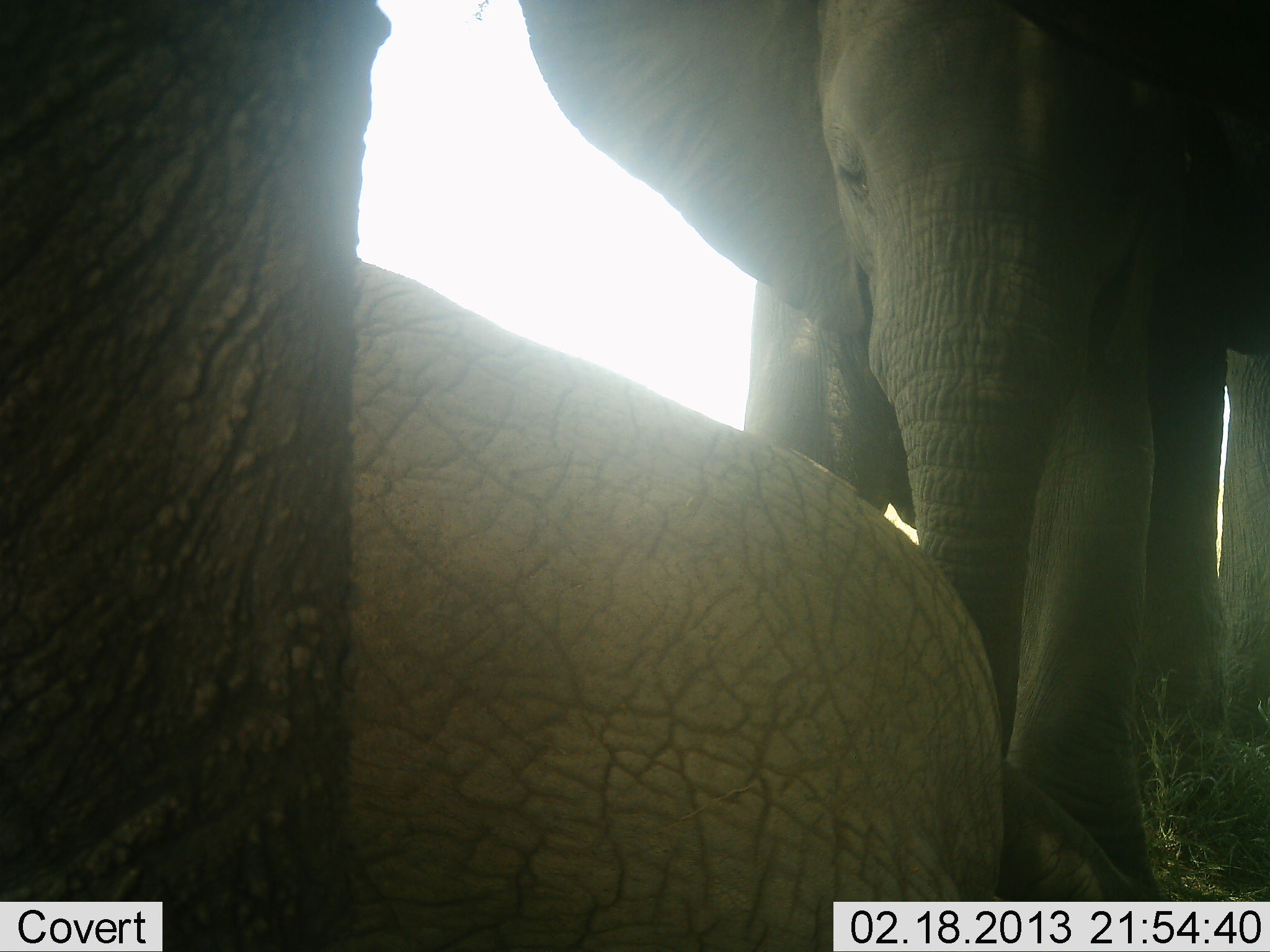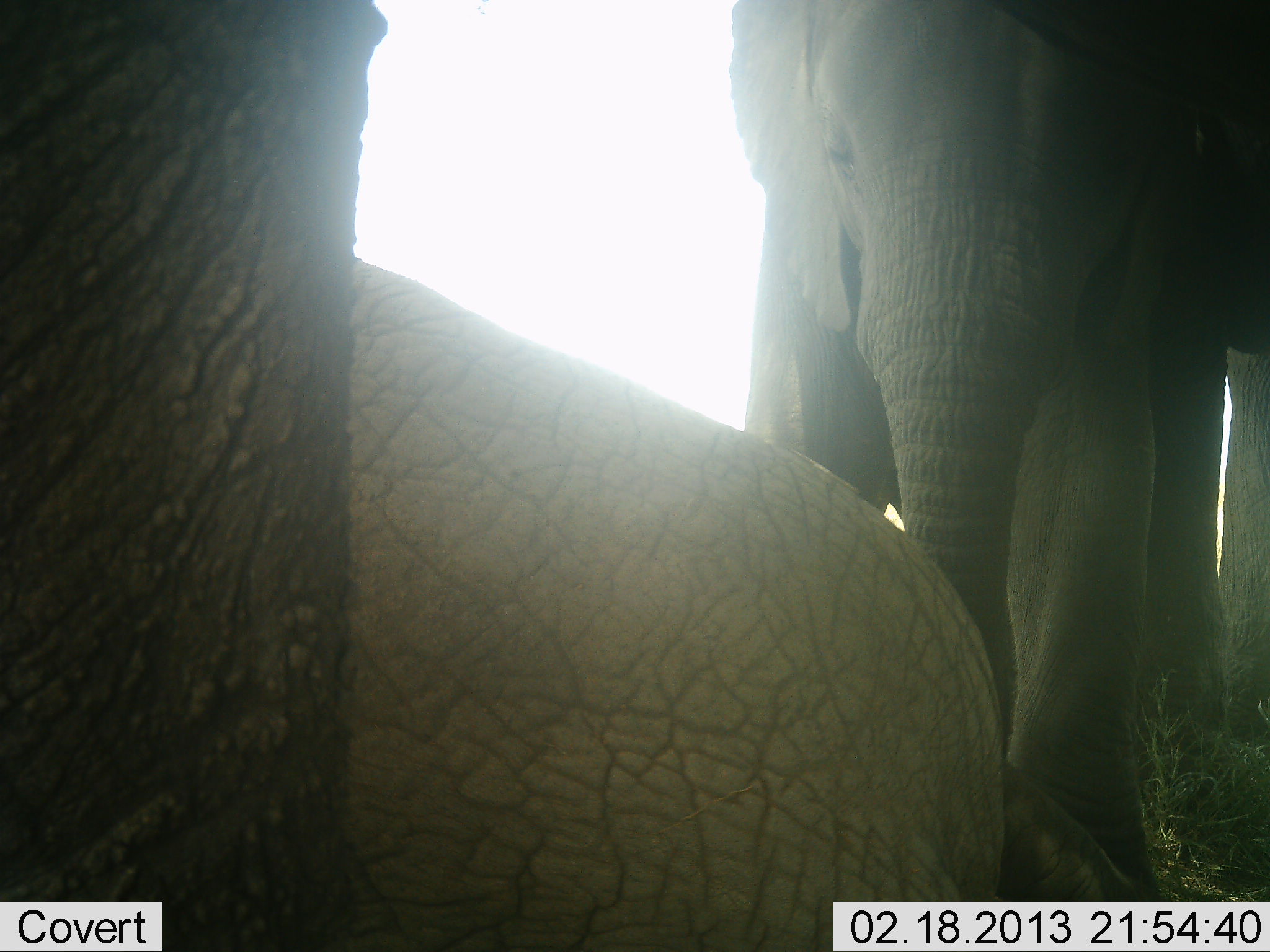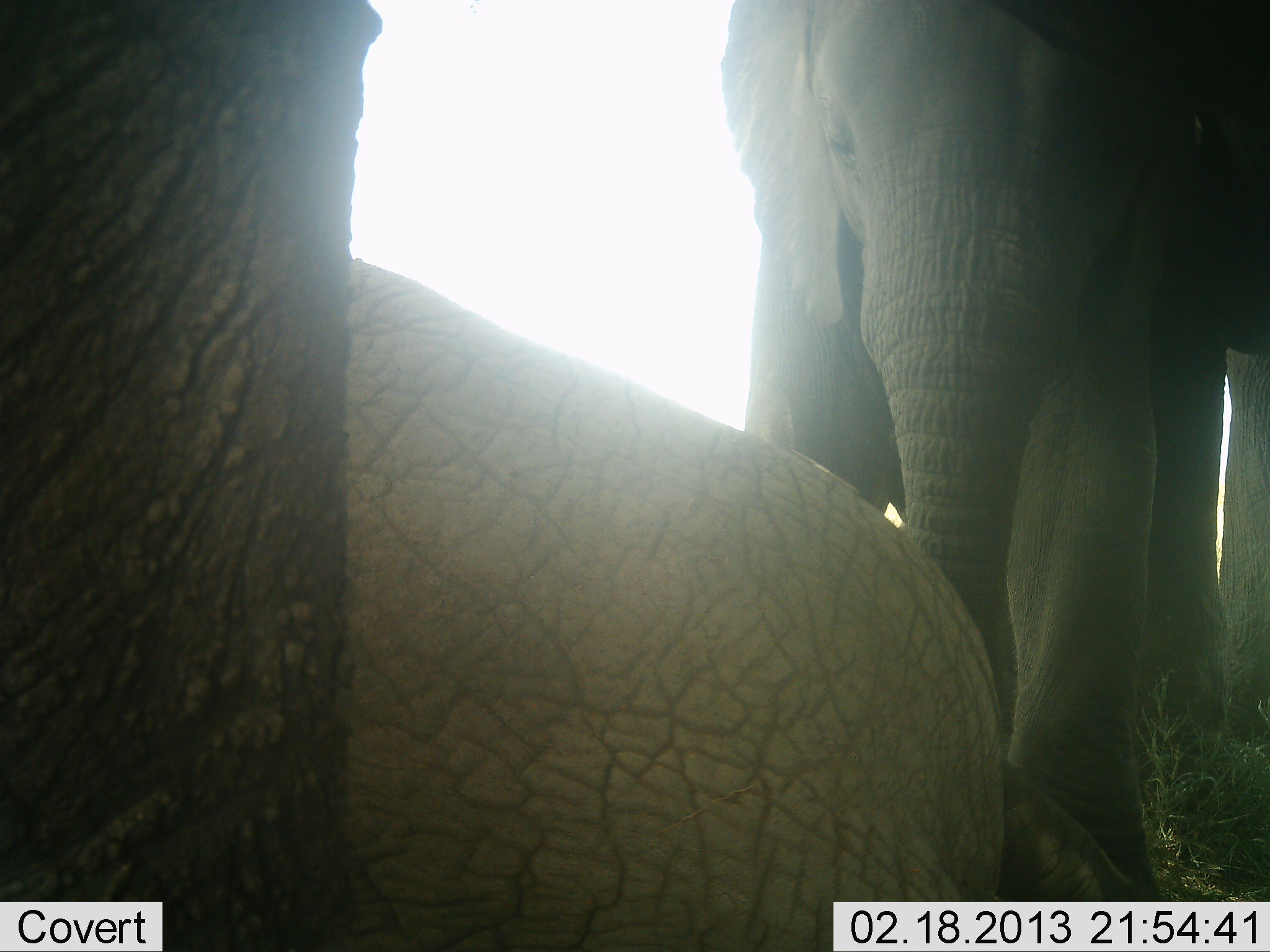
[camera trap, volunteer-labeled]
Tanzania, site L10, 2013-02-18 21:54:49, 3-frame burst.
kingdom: Animalia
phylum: Chordata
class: Mammalia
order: Proboscidea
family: Elephantidae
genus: Loxodonta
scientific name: Loxodonta africana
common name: african bush elephant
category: elephant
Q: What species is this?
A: Elephant (african bush elephant) (Loxodonta africana).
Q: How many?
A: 3.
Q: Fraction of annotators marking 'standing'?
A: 80%.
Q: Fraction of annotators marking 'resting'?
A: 86%.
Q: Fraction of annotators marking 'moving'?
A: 0%.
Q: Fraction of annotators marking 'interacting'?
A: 6%.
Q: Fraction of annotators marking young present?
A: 43%.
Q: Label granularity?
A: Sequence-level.